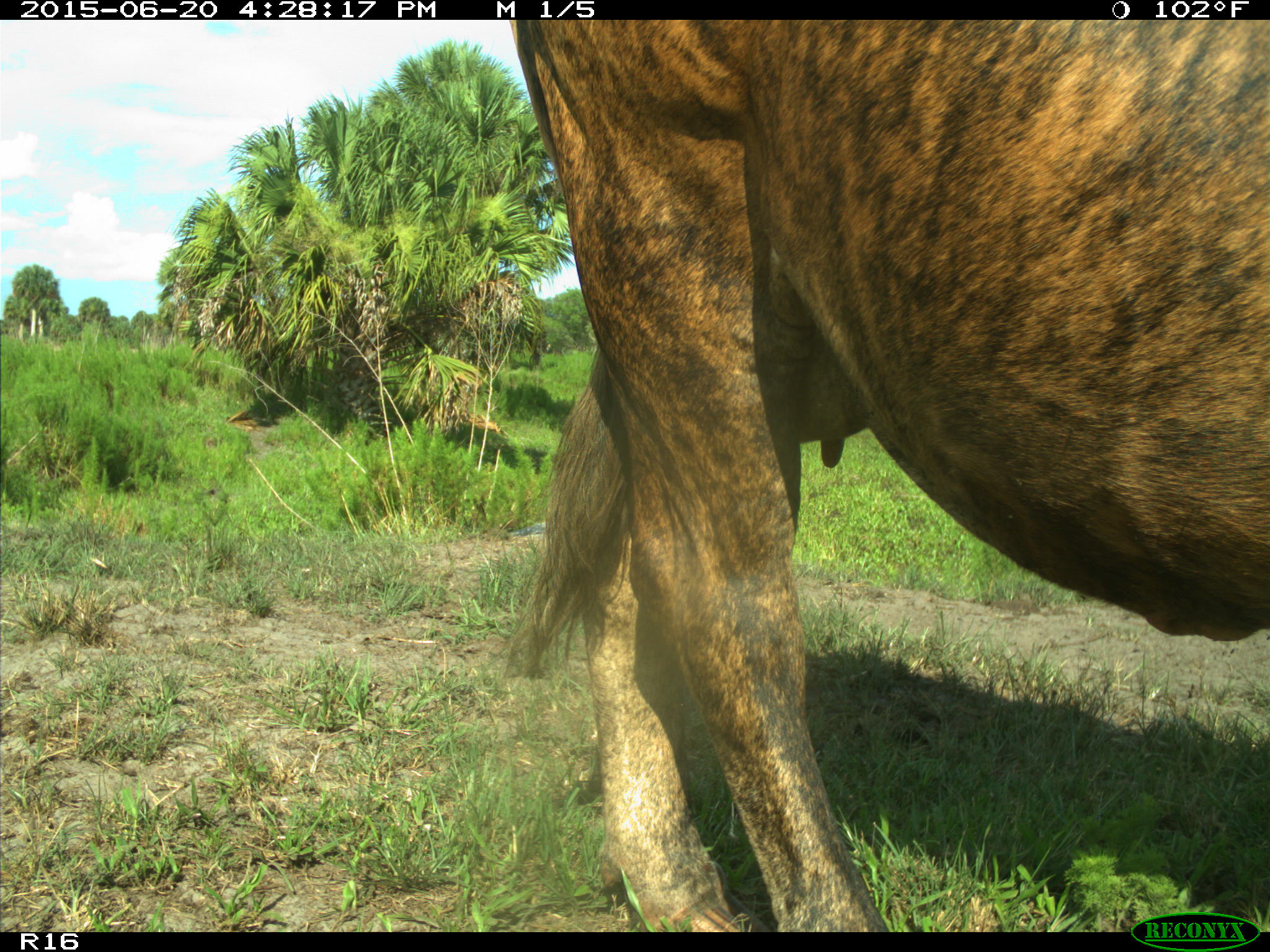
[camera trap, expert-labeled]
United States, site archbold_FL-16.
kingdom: Animalia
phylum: Chordata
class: Mammalia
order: Artiodactyla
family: Bovidae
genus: Bos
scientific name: Bos taurus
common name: domestic cow